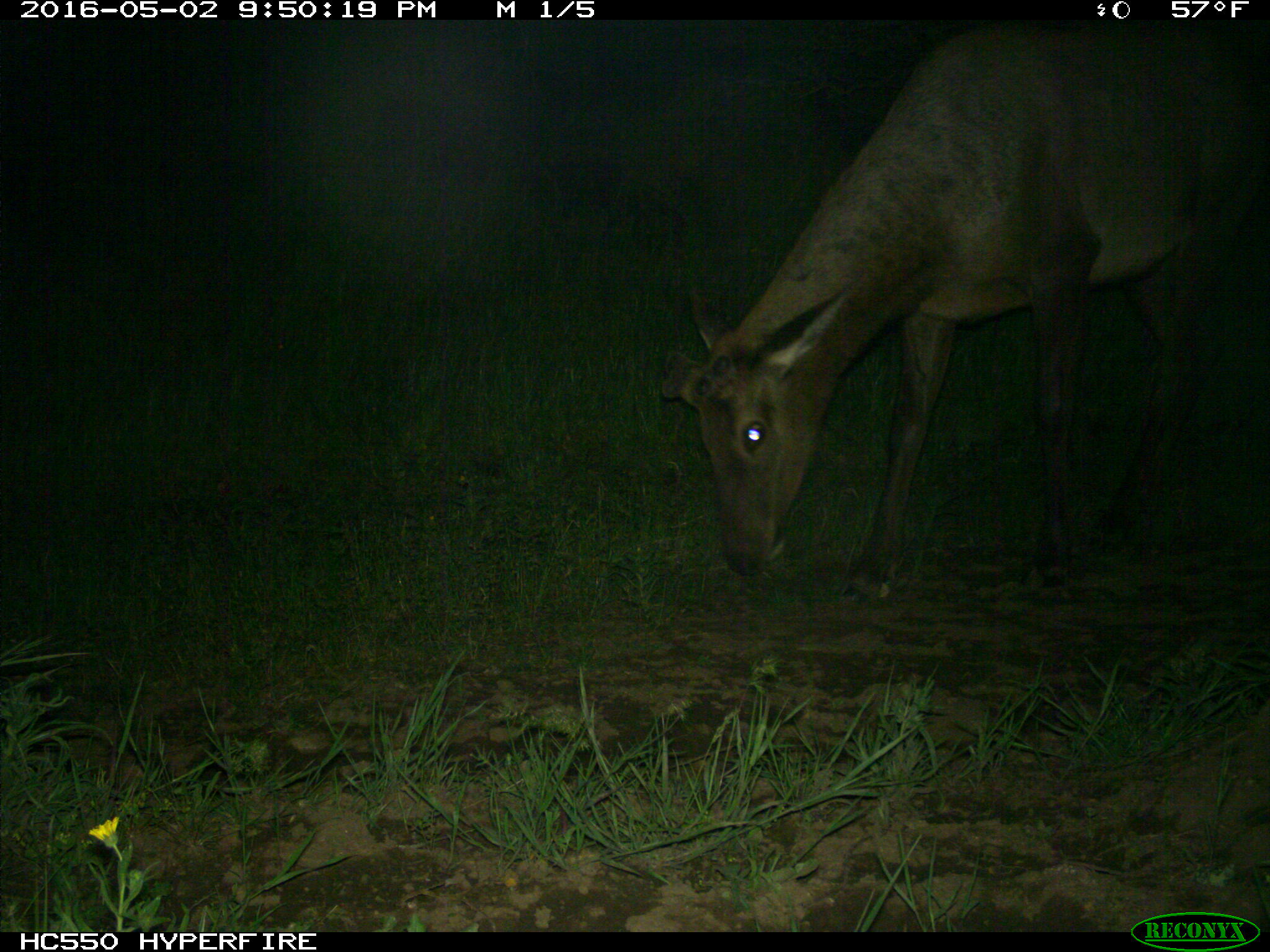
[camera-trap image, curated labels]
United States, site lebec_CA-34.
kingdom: Animalia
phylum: Chordata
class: Mammalia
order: Artiodactyla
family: Cervidae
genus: Cervus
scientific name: Cervus canadensis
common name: elk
Cervus canadensis (elk).